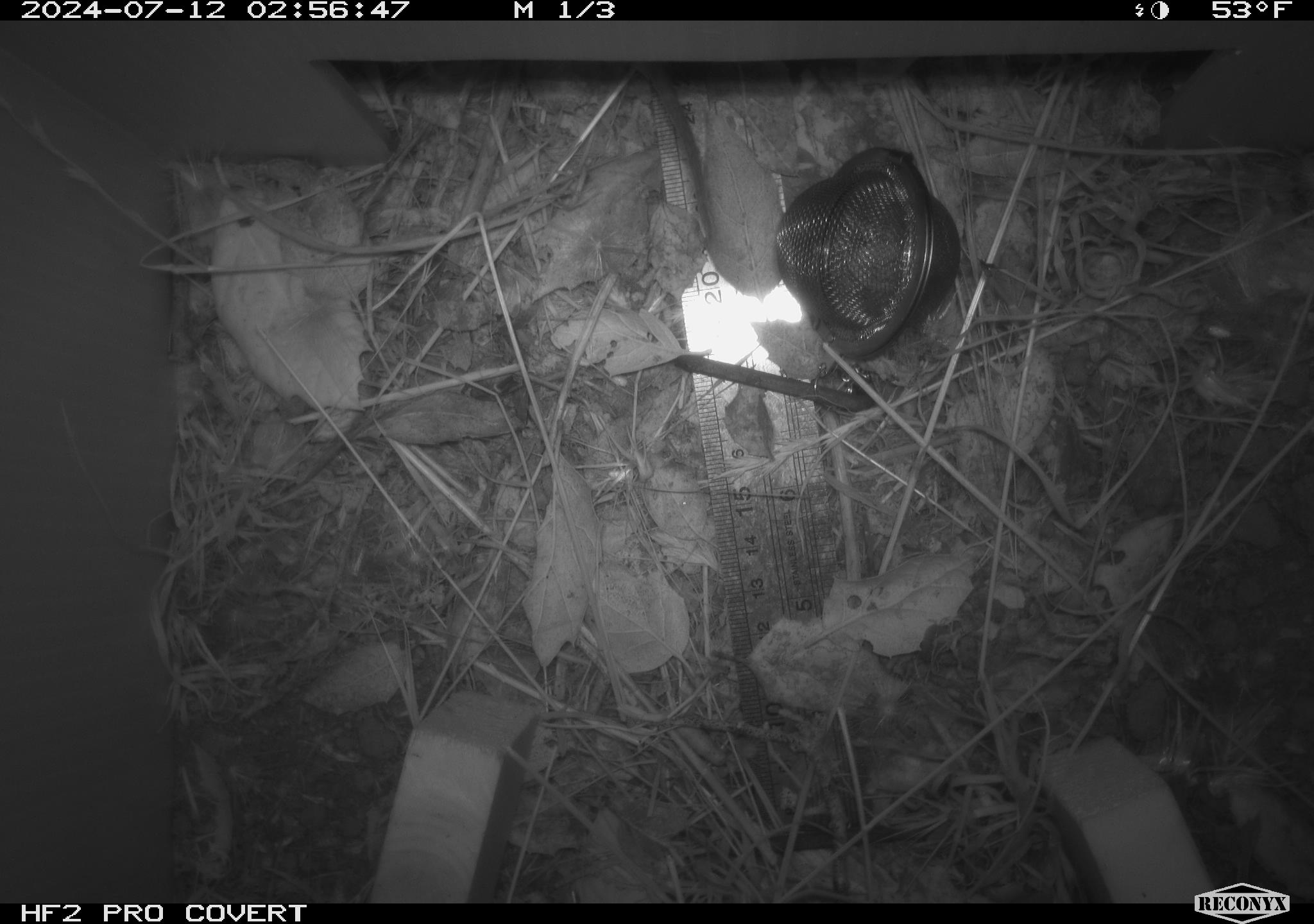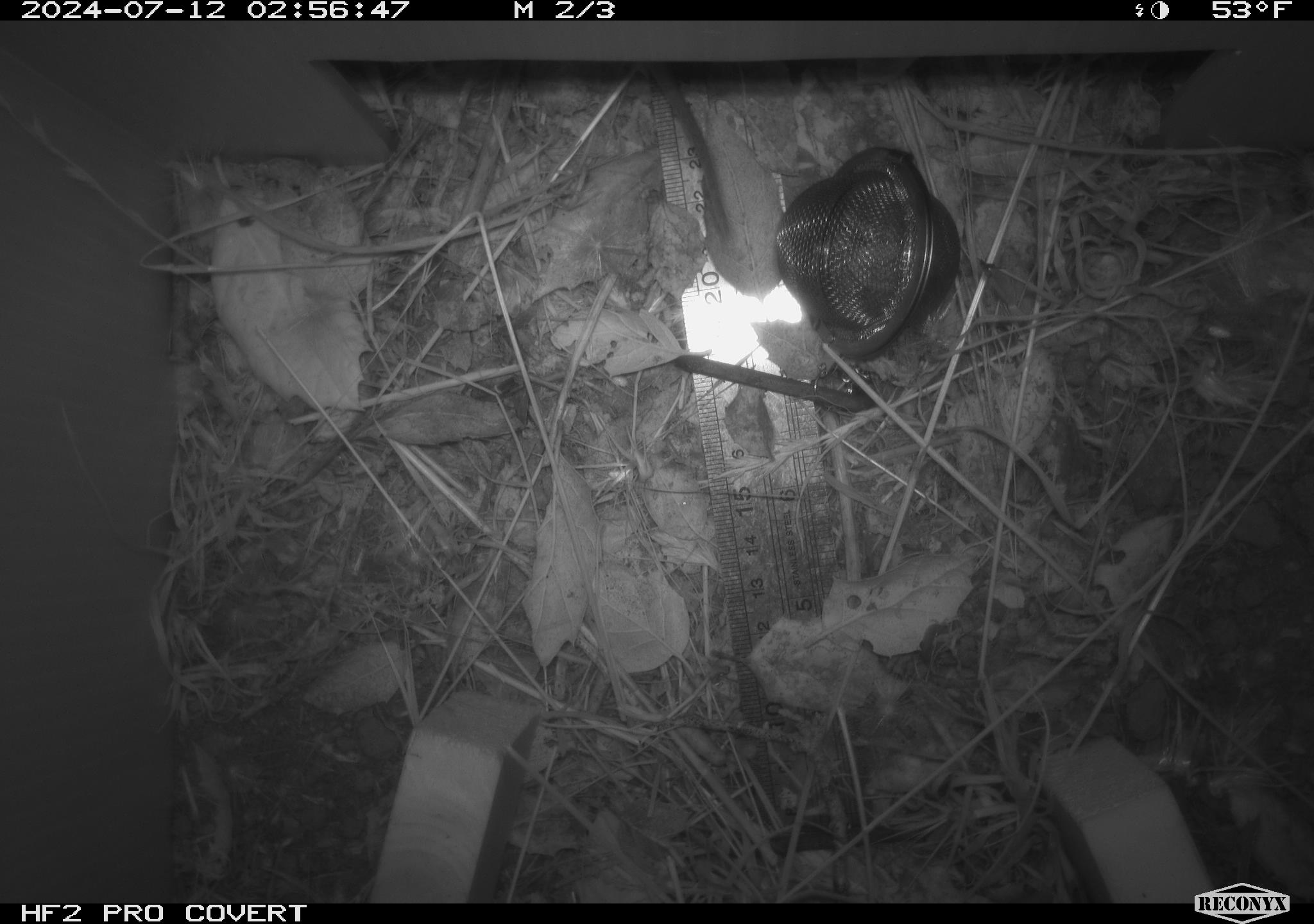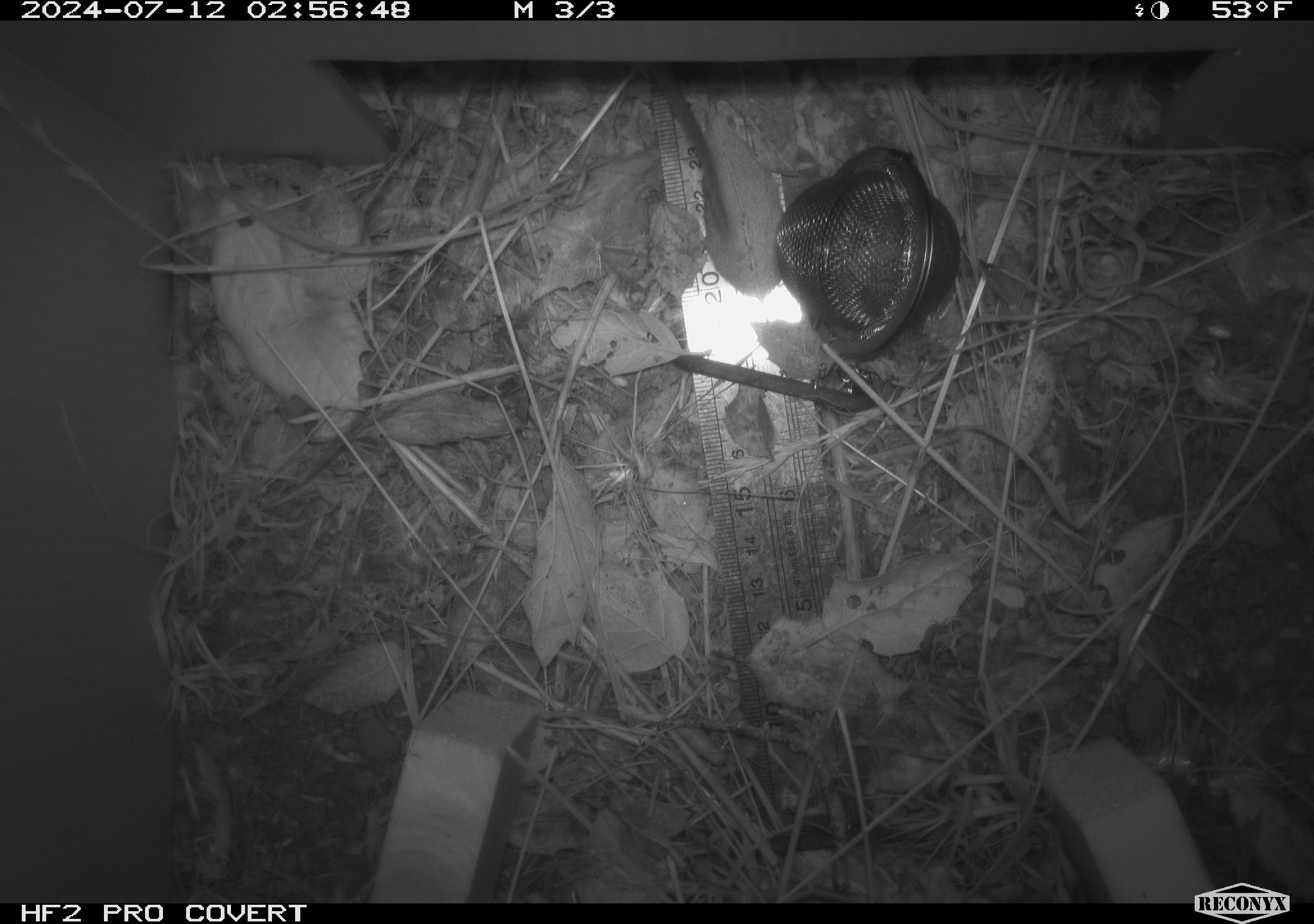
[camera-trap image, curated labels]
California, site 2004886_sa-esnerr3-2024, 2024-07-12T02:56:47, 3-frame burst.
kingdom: Animalia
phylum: Chordata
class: Mammalia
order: Rodentia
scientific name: Rodentia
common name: rodent